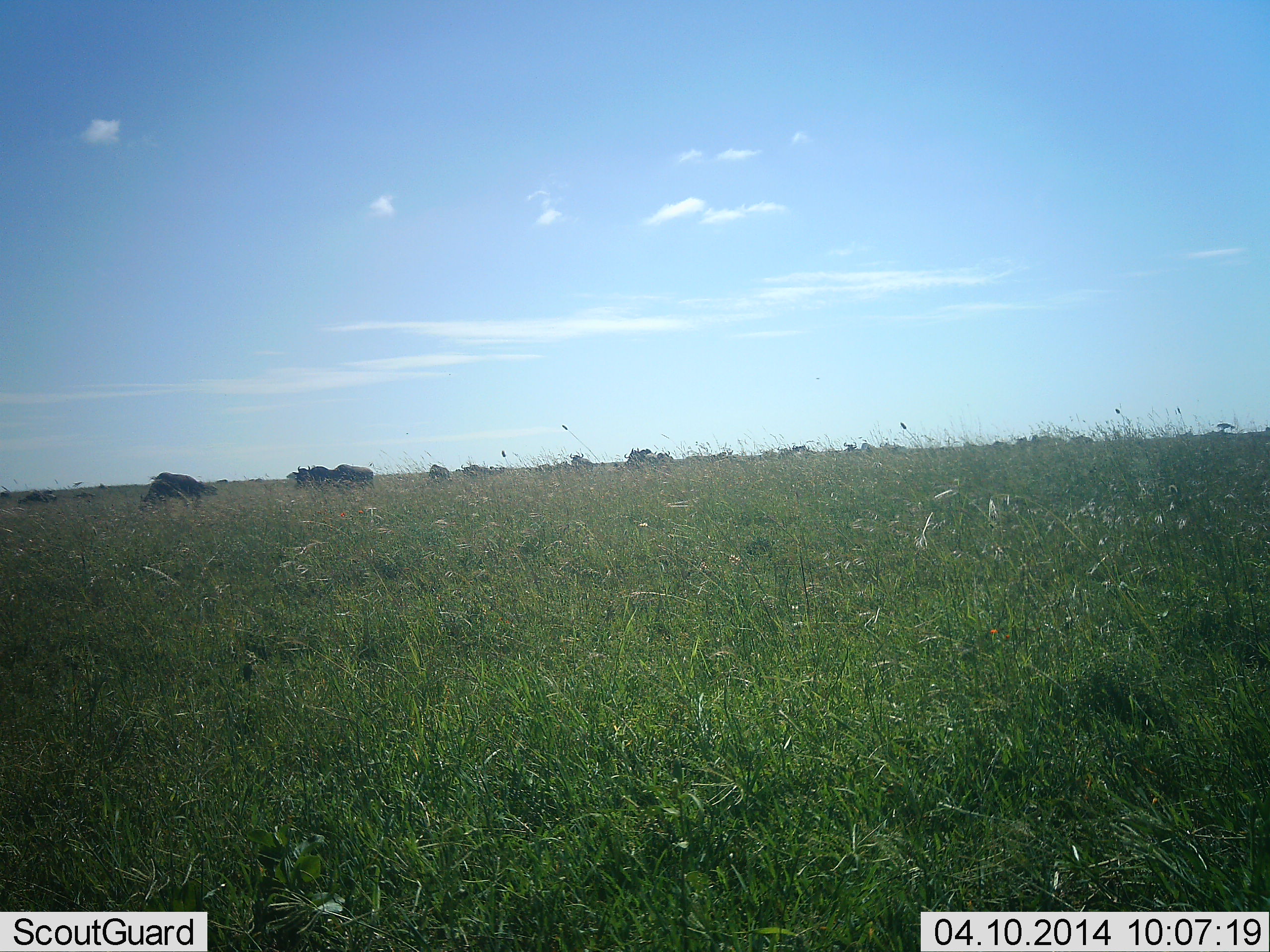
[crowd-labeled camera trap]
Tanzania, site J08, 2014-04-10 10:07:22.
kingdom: Animalia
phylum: Chordata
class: Mammalia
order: Artiodactyla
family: Bovidae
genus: Connochaetes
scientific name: Connochaetes taurinus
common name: blue wildebeest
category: wildebeest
Wildebeest (blue wildebeest) (Connochaetes taurinus), count 11-50. Behavior (volunteer vote fractions): standing 50%, resting 10%, moving 40%, interacting 0%. Young present (vote fraction): 0%. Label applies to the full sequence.